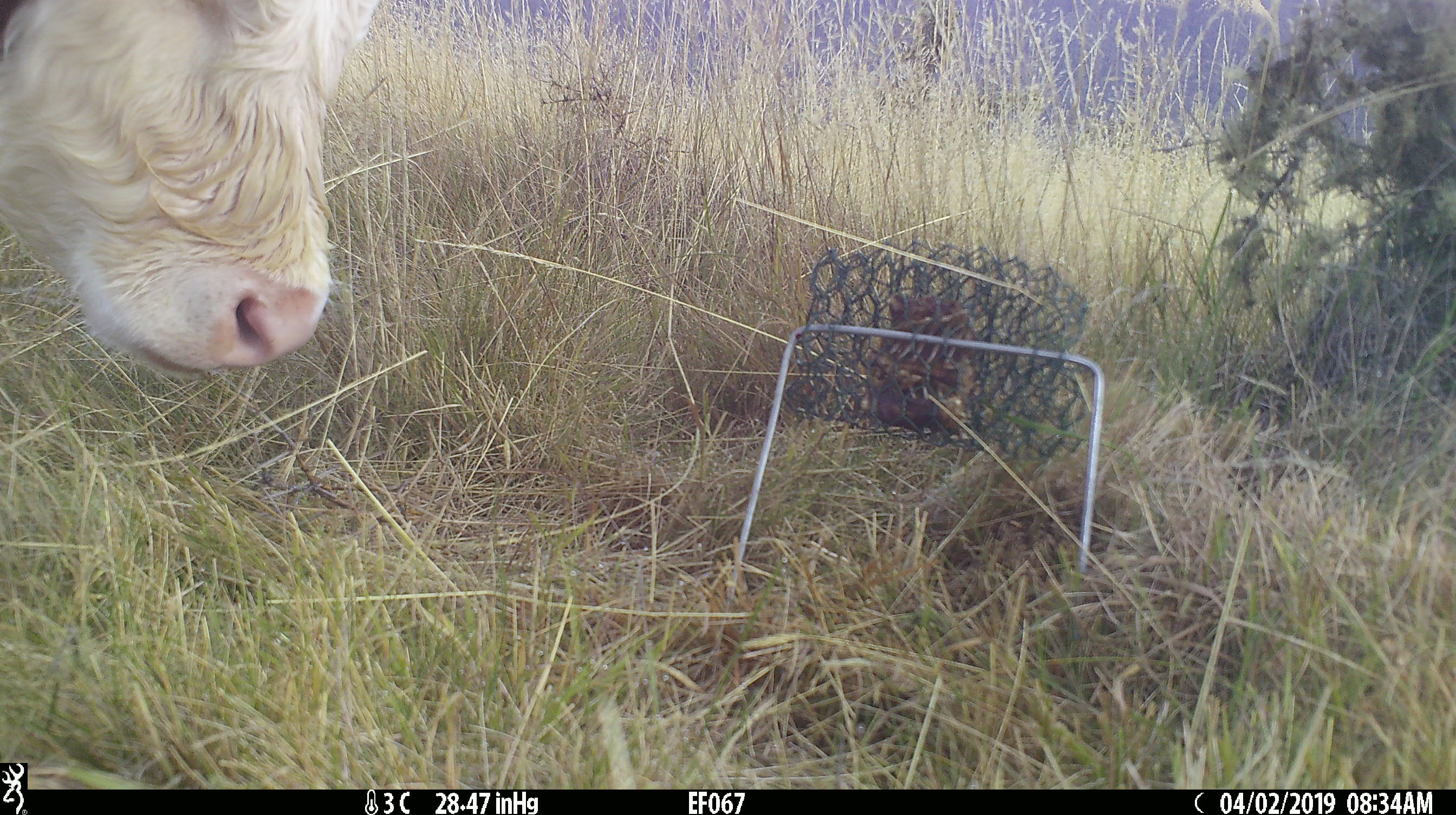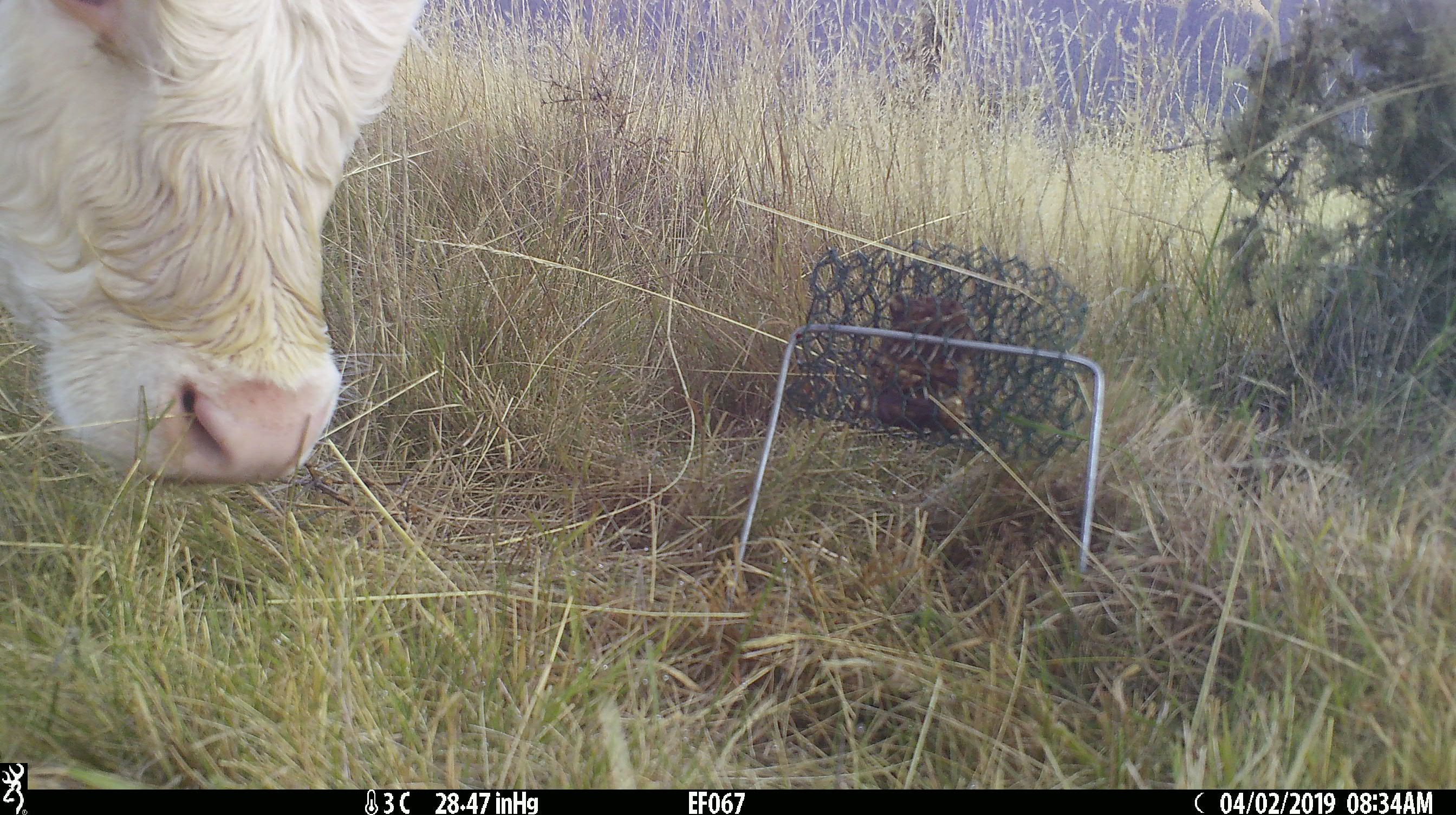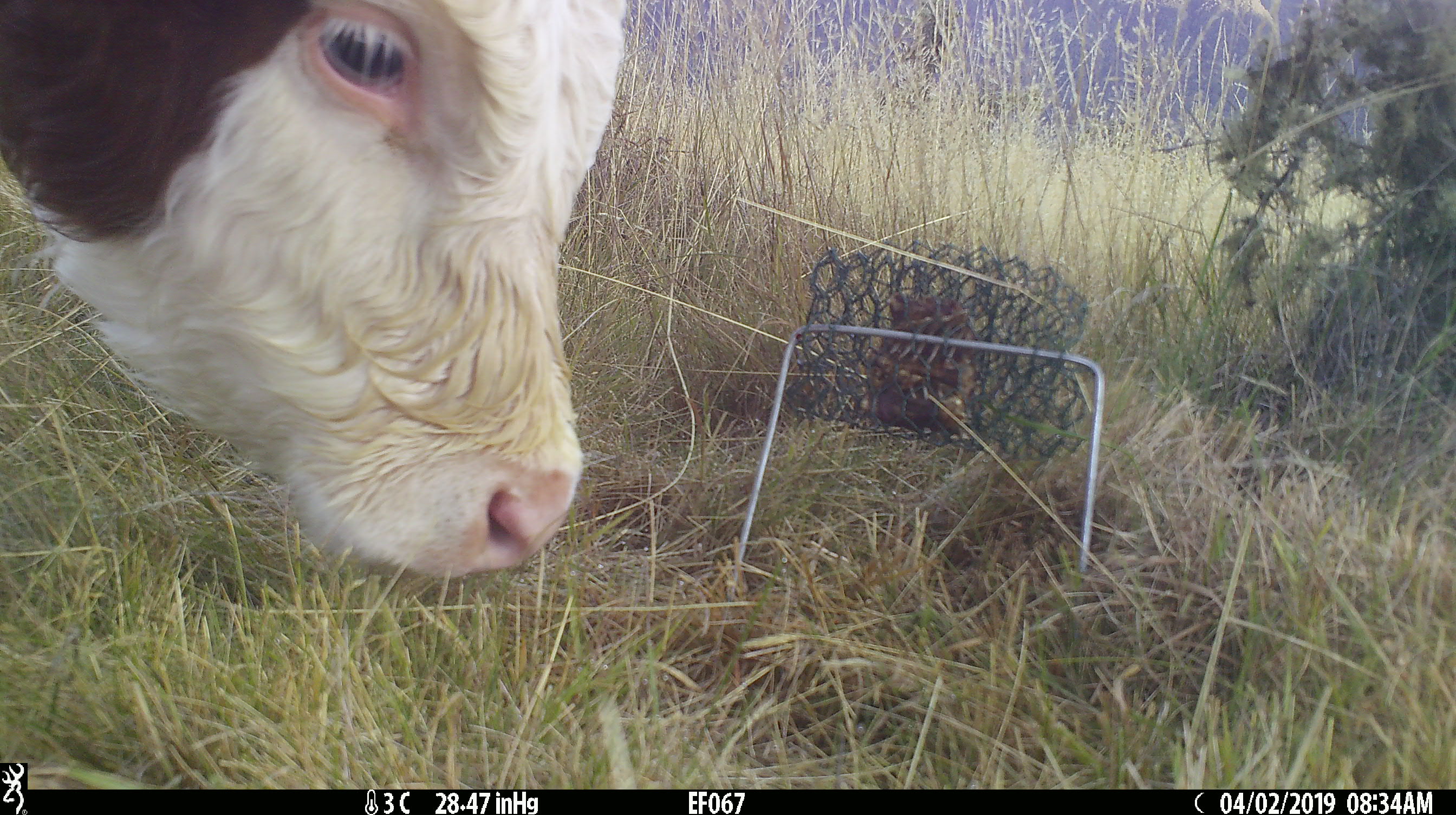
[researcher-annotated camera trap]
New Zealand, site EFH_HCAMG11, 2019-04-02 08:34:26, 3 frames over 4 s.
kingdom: Animalia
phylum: Chordata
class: Mammalia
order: Artiodactyla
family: Bovidae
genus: Bos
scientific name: Bos taurus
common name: domestic cow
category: cow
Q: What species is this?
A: Cow (domestic cow) (Bos taurus).